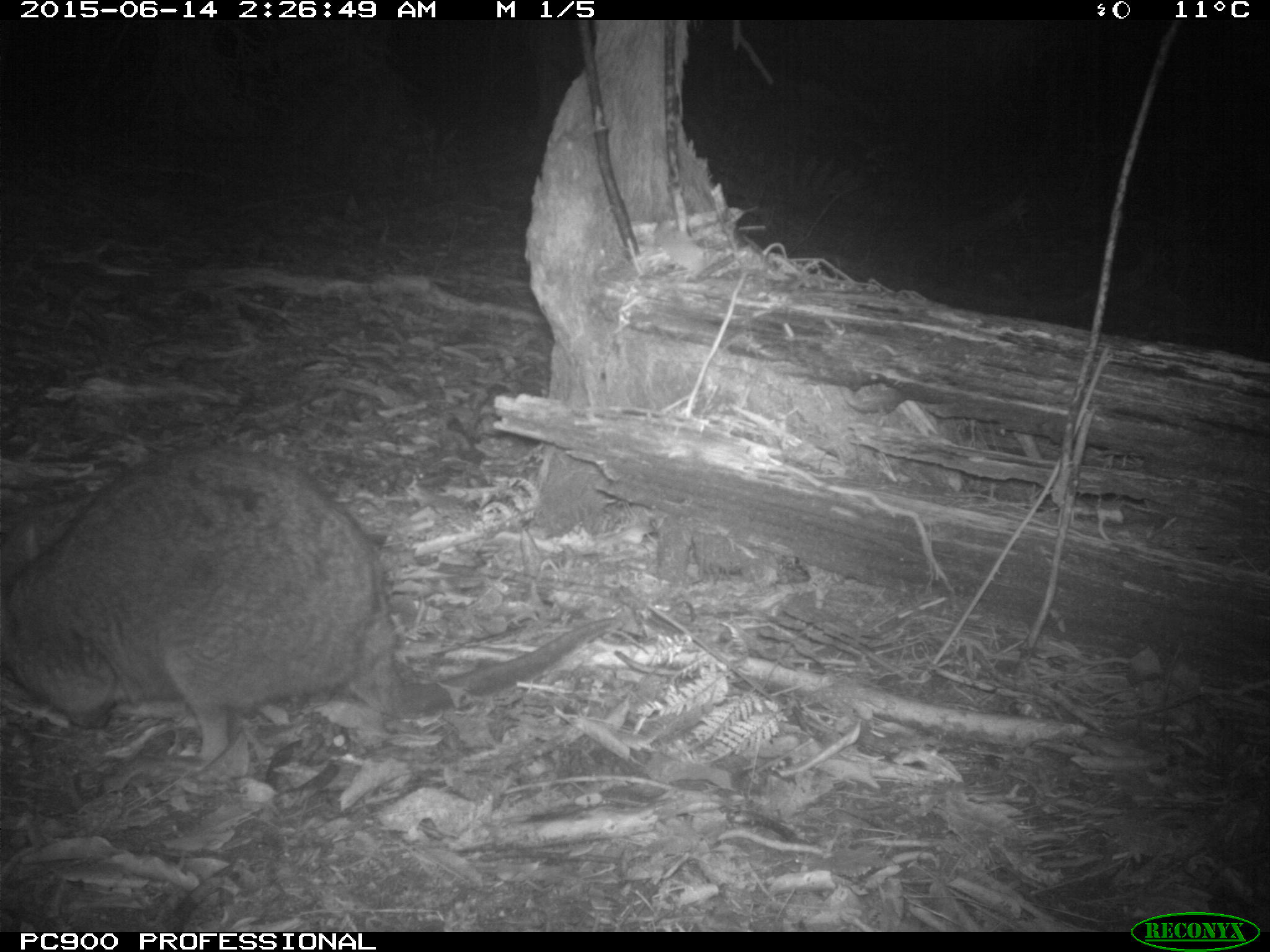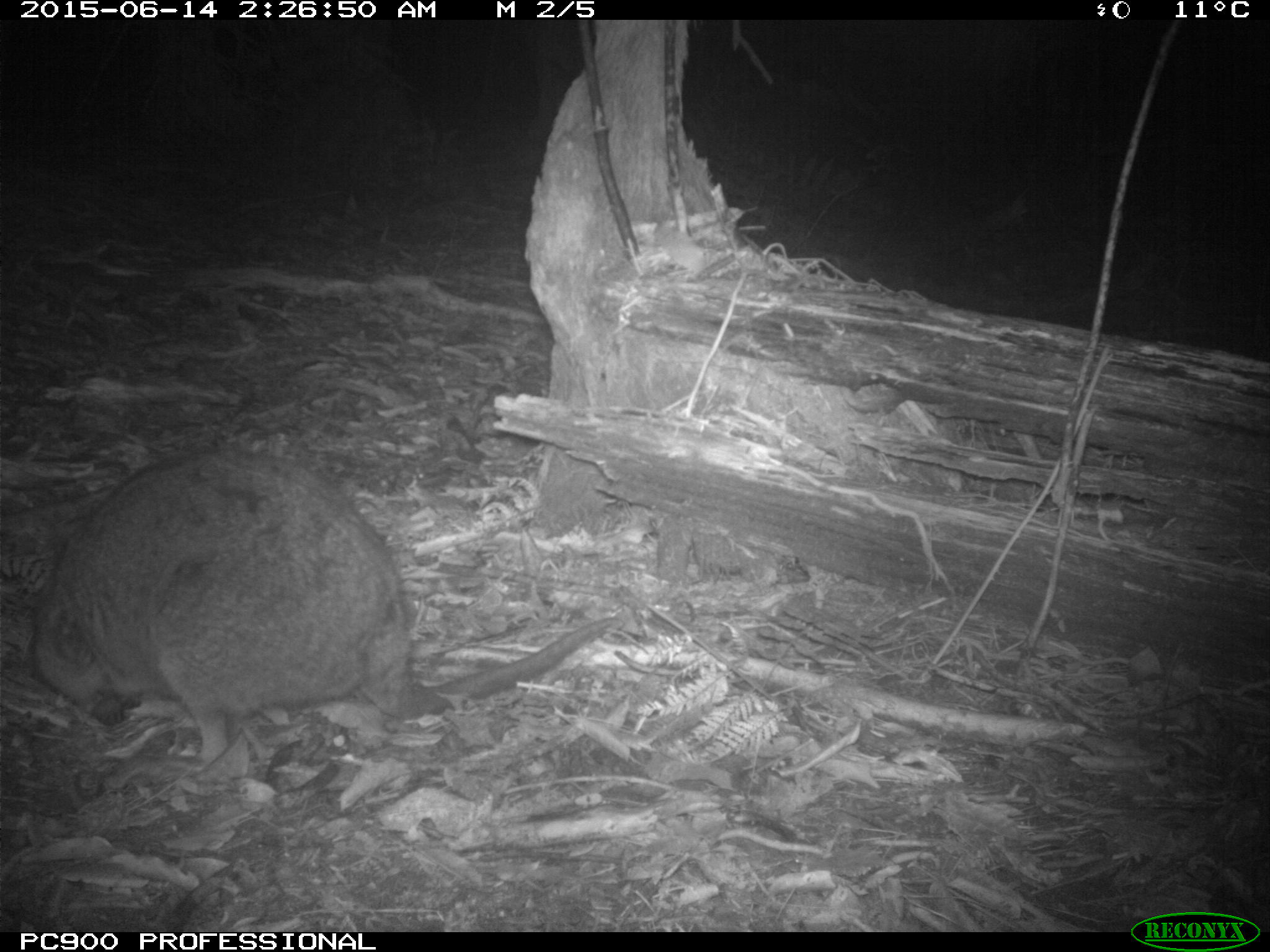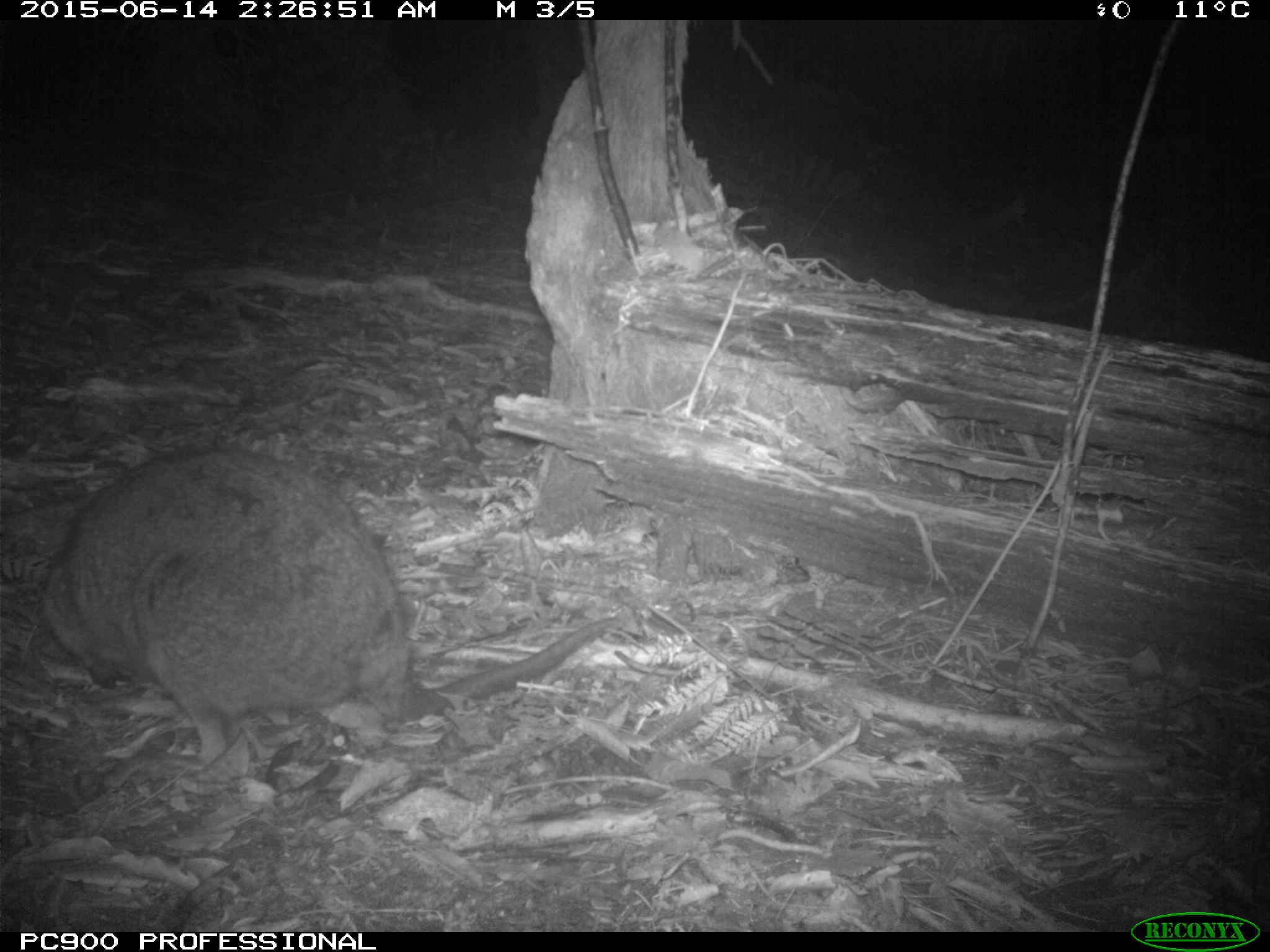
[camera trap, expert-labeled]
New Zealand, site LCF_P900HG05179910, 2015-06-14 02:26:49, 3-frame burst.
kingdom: Animalia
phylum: Chordata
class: Mammalia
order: Diprotodontia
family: Macropodidae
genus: Notamacropus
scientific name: Notamacropus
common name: wallaby